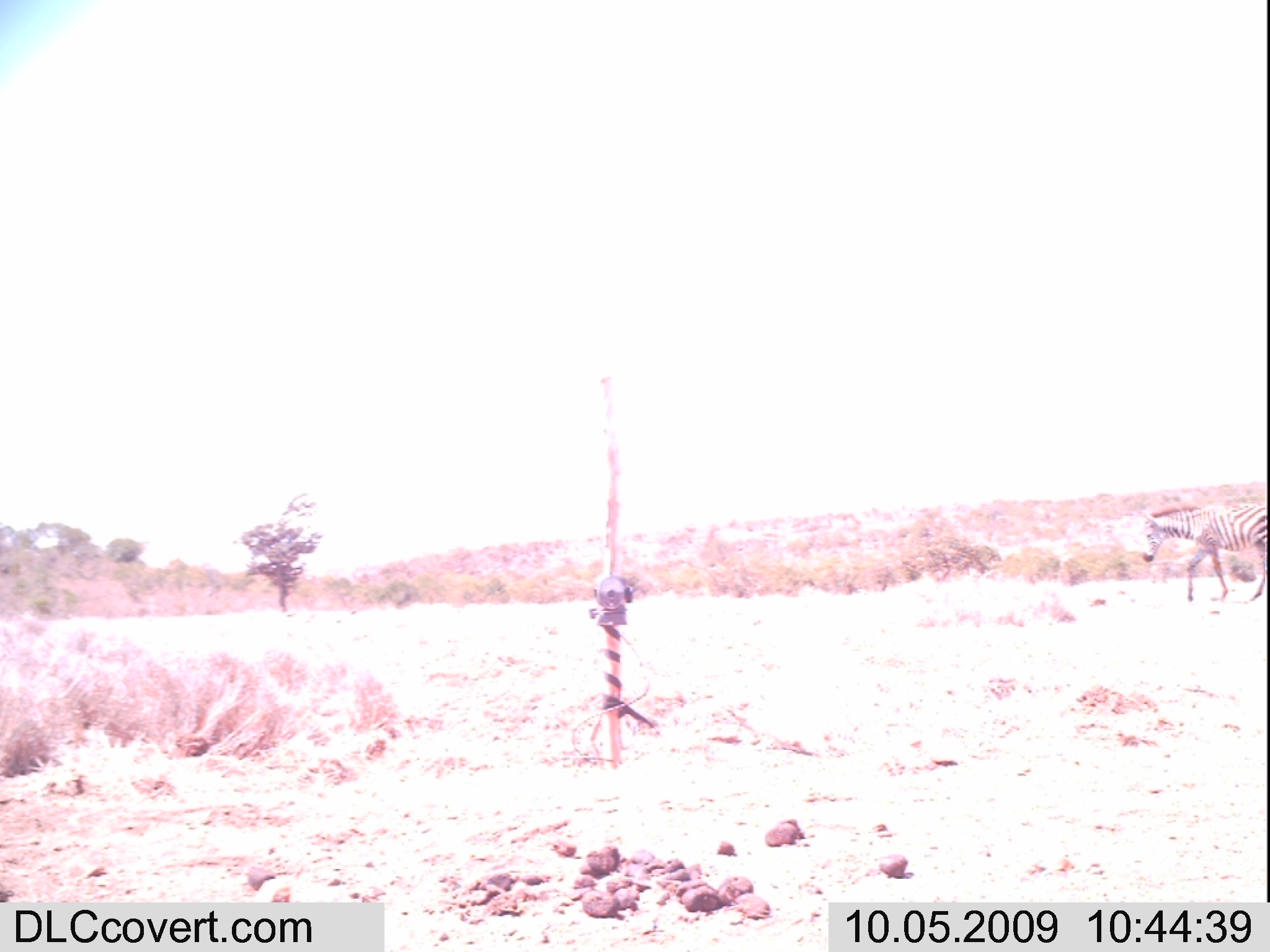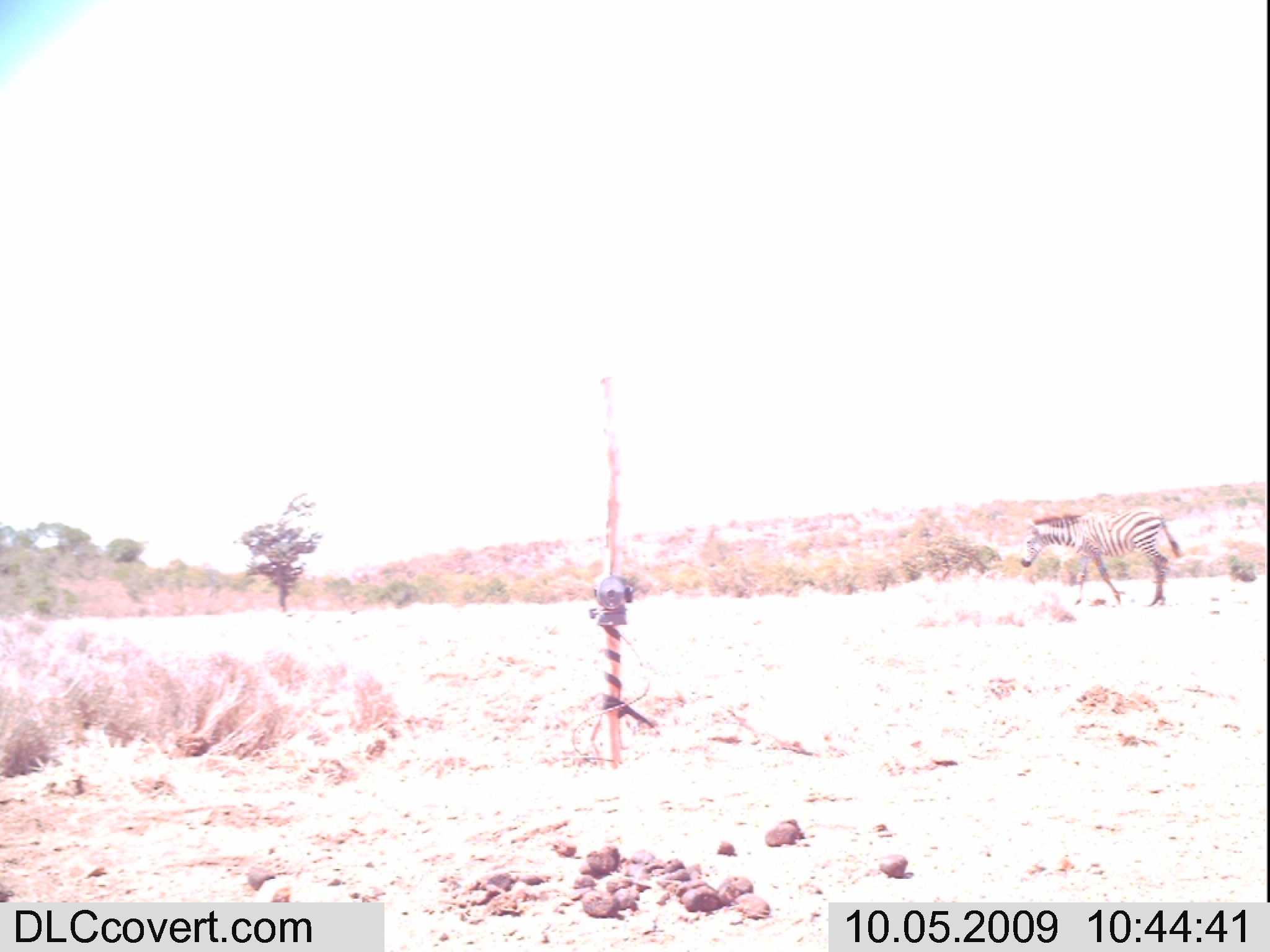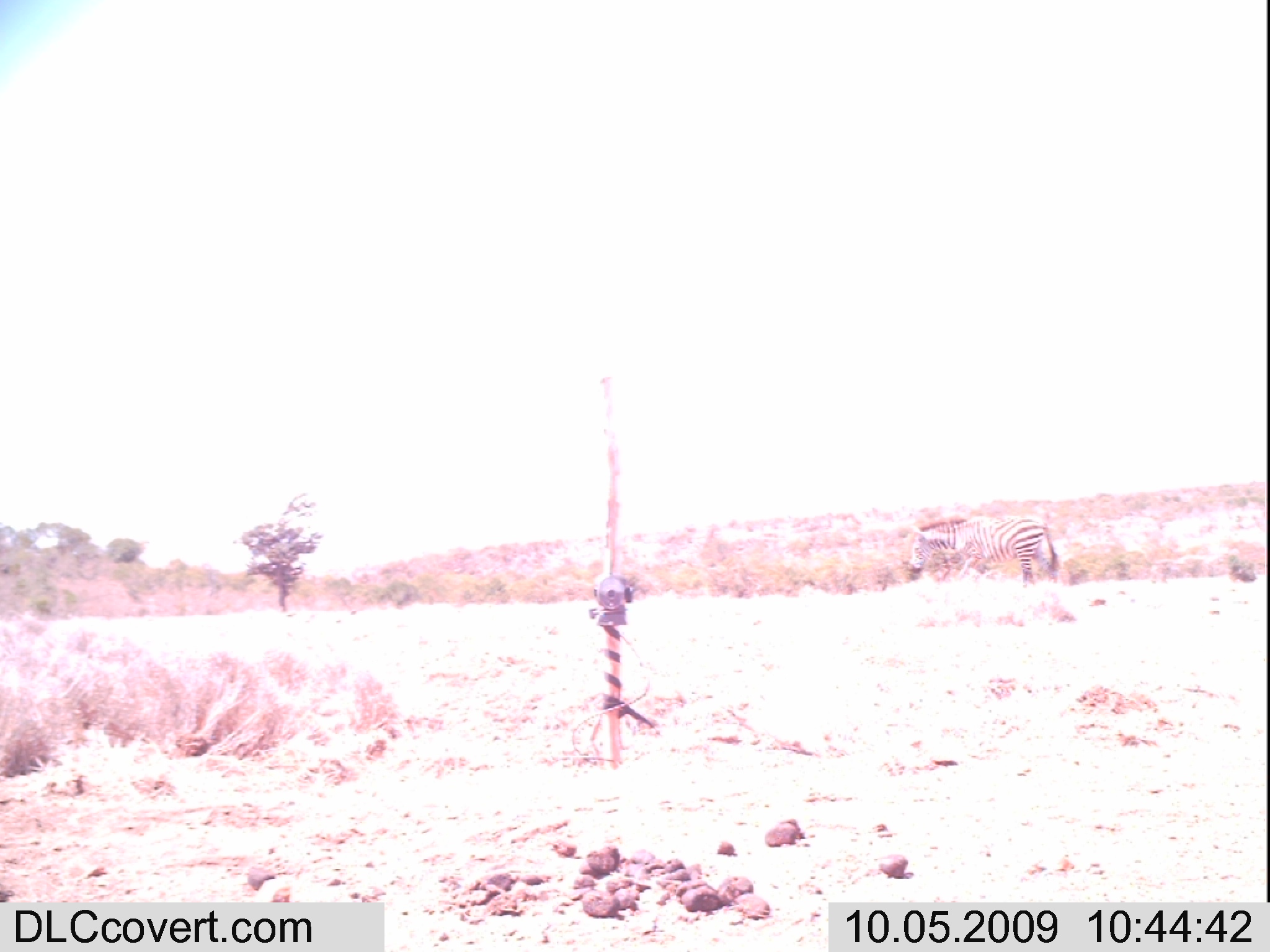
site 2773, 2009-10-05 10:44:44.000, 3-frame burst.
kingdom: Animalia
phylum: Chordata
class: Mammalia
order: Perissodactyla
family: Equidae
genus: Equus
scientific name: Equus quagga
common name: plains zebra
Equus quagga (plains zebra), count 1.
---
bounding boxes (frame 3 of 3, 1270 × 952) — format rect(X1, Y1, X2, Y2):
equus quagga: rect(908, 514, 1059, 590)